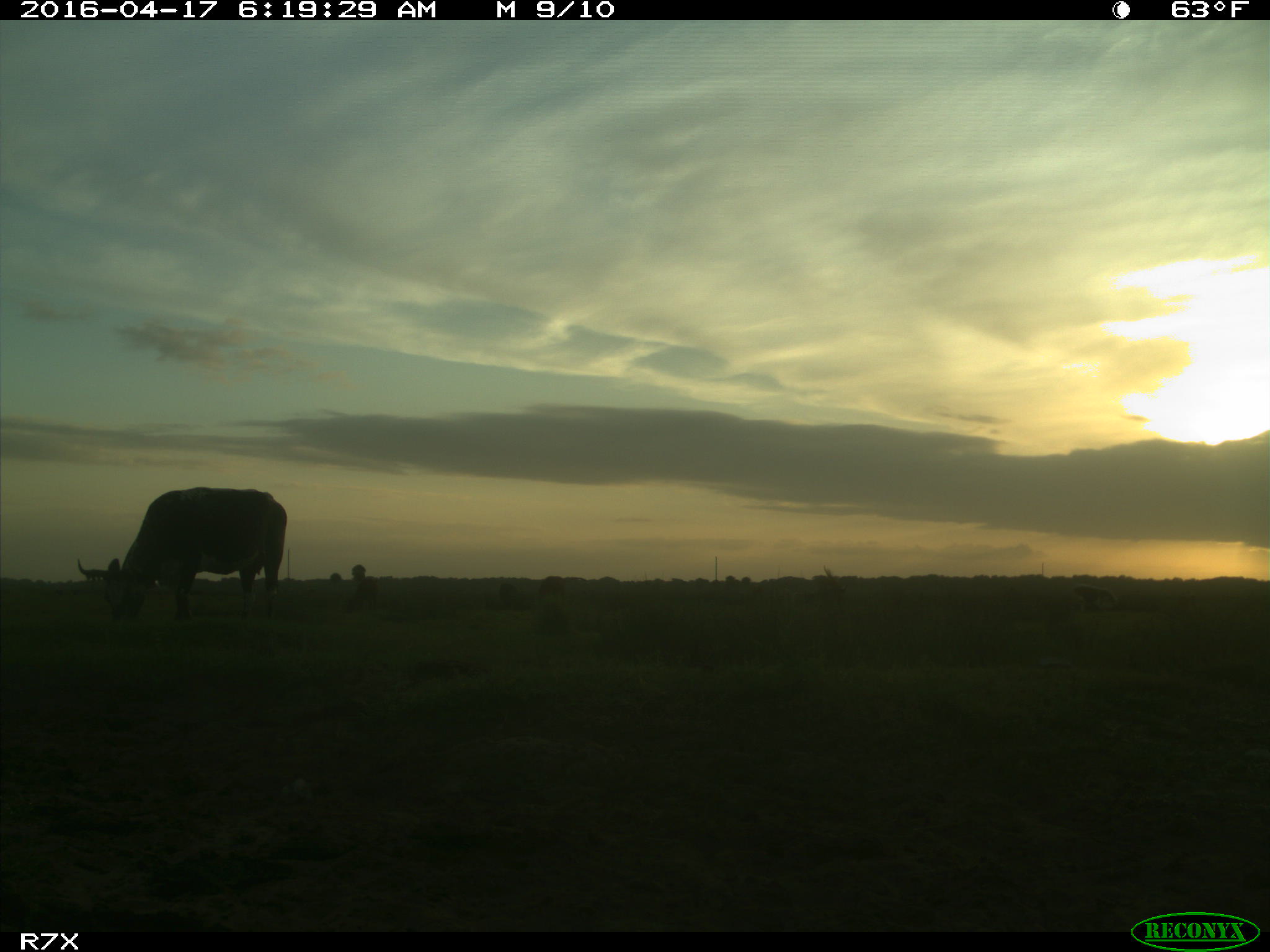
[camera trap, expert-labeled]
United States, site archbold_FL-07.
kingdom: Animalia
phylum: Chordata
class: Mammalia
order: Artiodactyla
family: Bovidae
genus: Bos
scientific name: Bos taurus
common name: domestic cow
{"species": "Bos taurus (domestic cow)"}